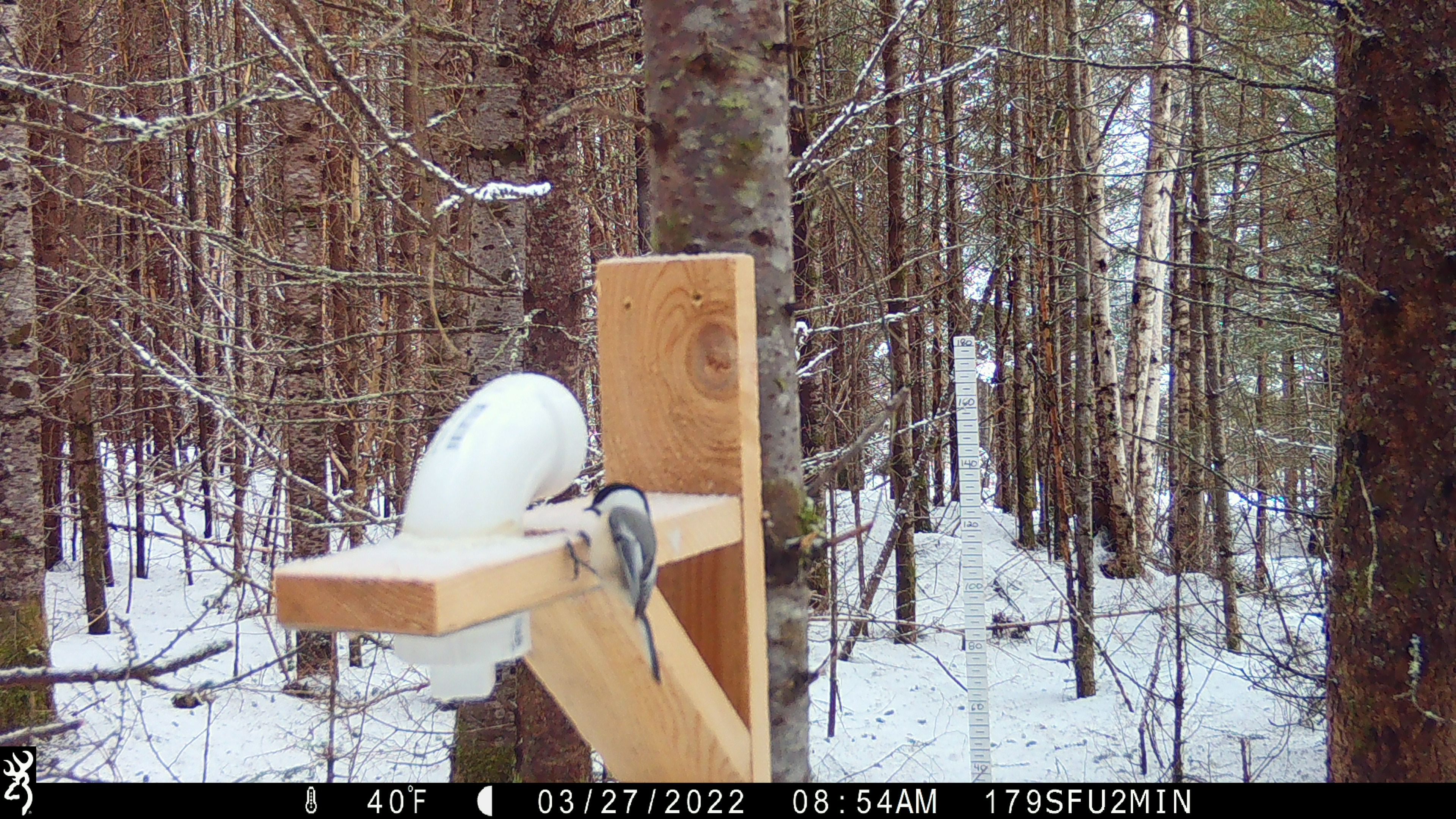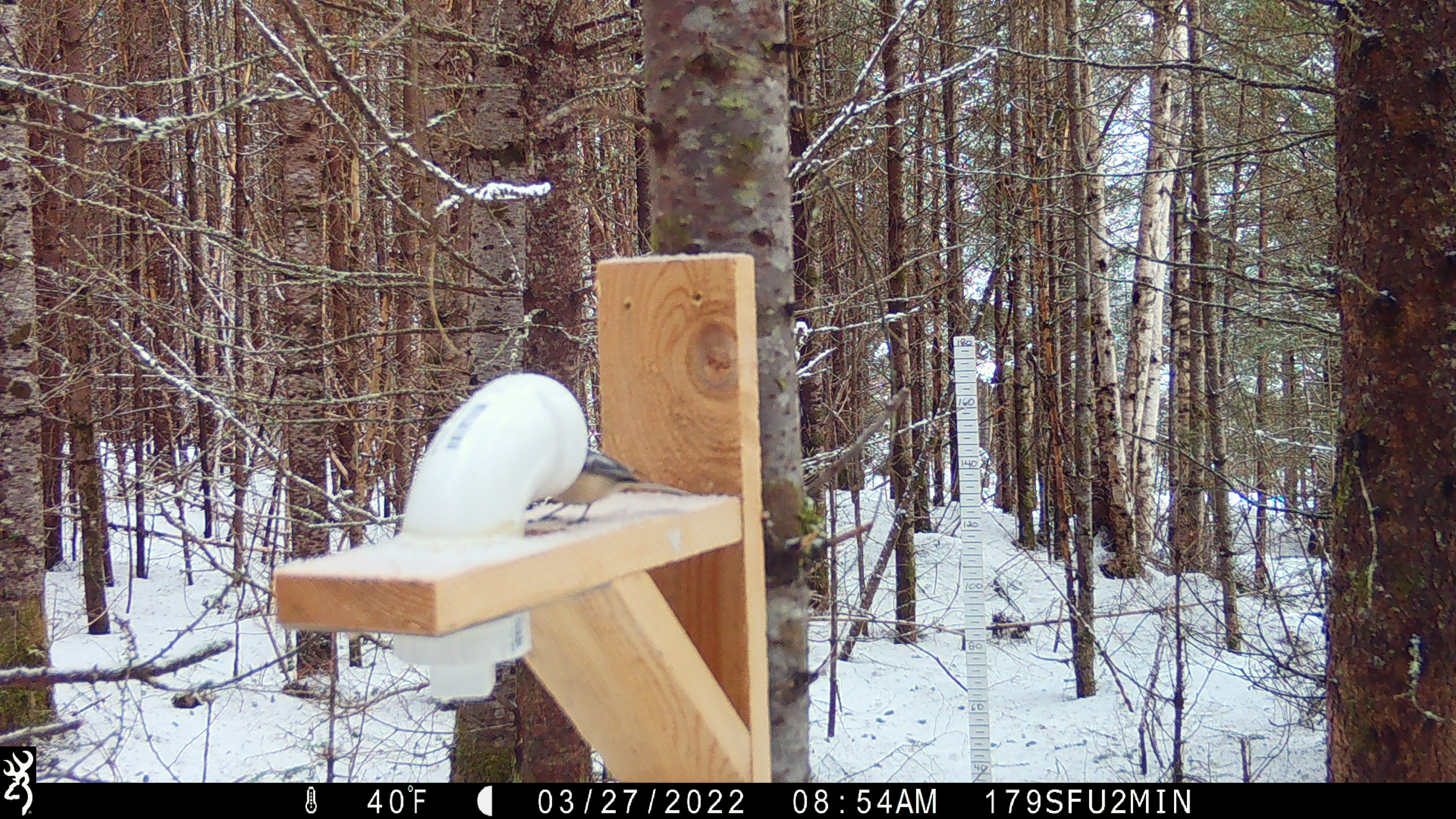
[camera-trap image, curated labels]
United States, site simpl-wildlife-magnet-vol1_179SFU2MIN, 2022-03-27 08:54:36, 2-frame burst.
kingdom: Animalia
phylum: Chordata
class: Aves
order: Passeriformes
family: Paridae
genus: Poecile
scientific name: Poecile atricapillus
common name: black-capped chickadee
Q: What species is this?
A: Black-capped chickadee (Poecile atricapillus).